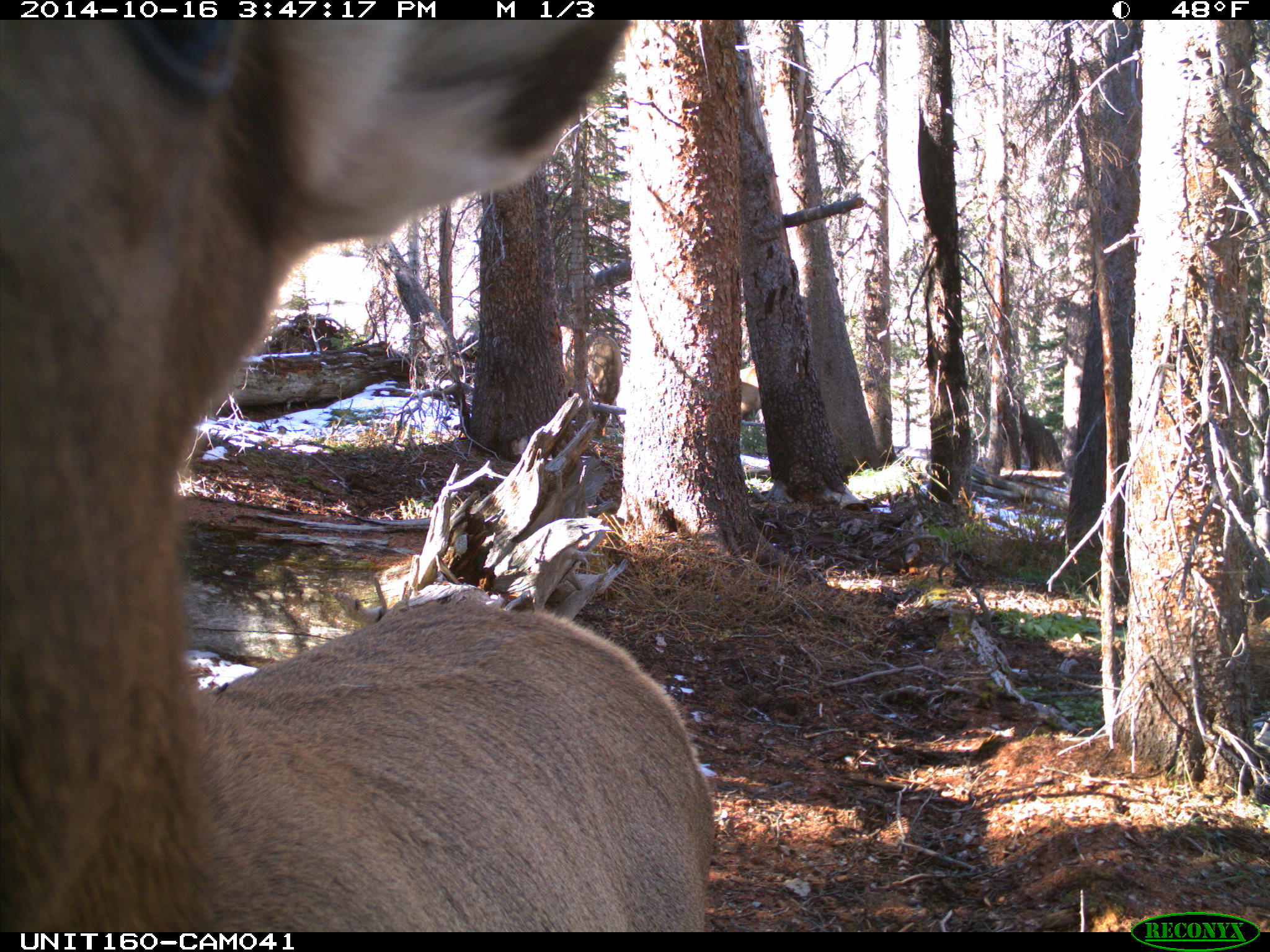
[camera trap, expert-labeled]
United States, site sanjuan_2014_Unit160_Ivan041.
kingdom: Animalia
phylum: Chordata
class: Mammalia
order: Artiodactyla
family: Cervidae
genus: Cervus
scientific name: Cervus elaphus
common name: red deer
Cervus elaphus (red deer).